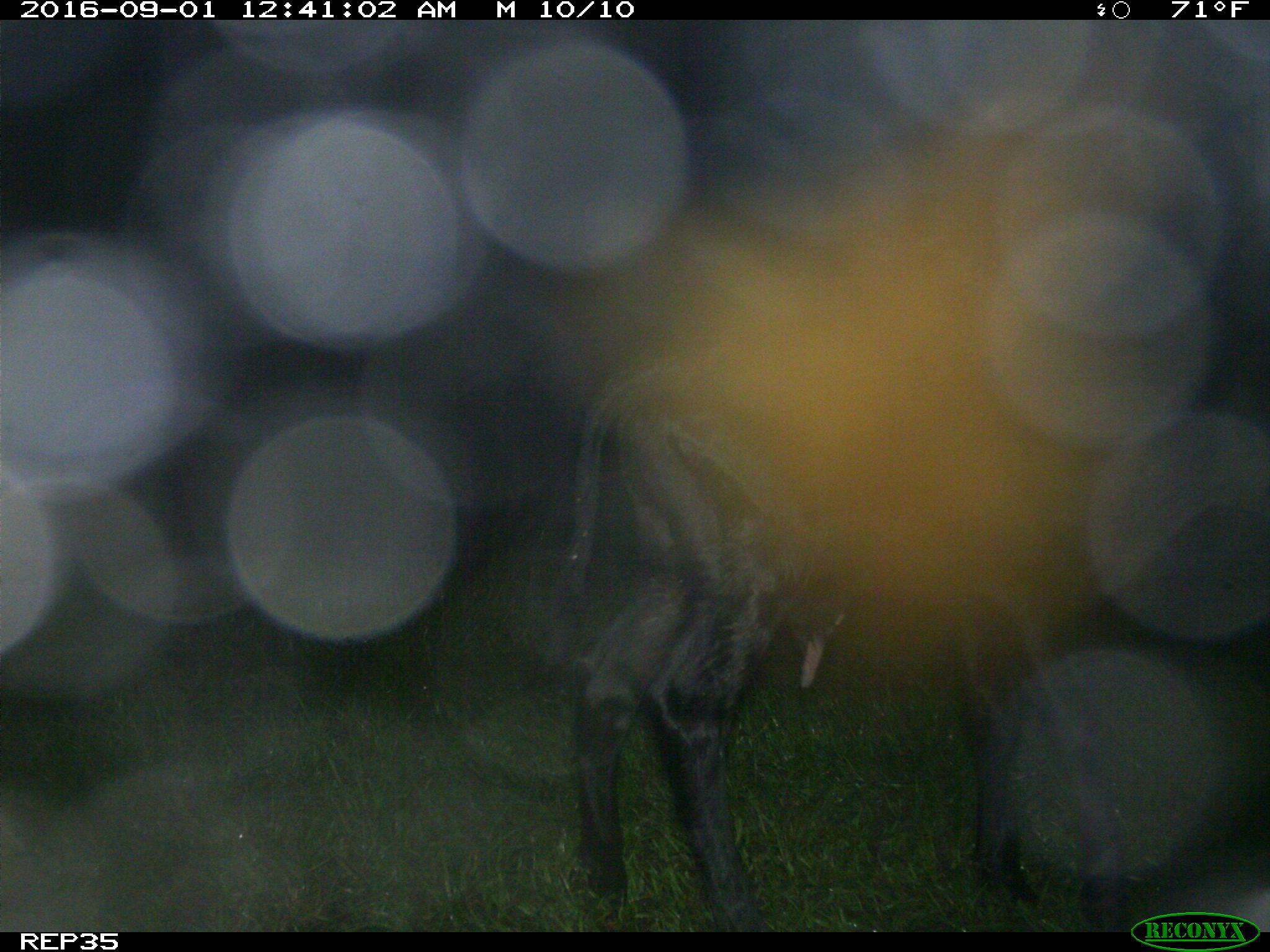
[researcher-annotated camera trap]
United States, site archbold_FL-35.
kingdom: Animalia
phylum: Chordata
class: Mammalia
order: Artiodactyla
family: Bovidae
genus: Bos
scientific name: Bos taurus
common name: domestic cow